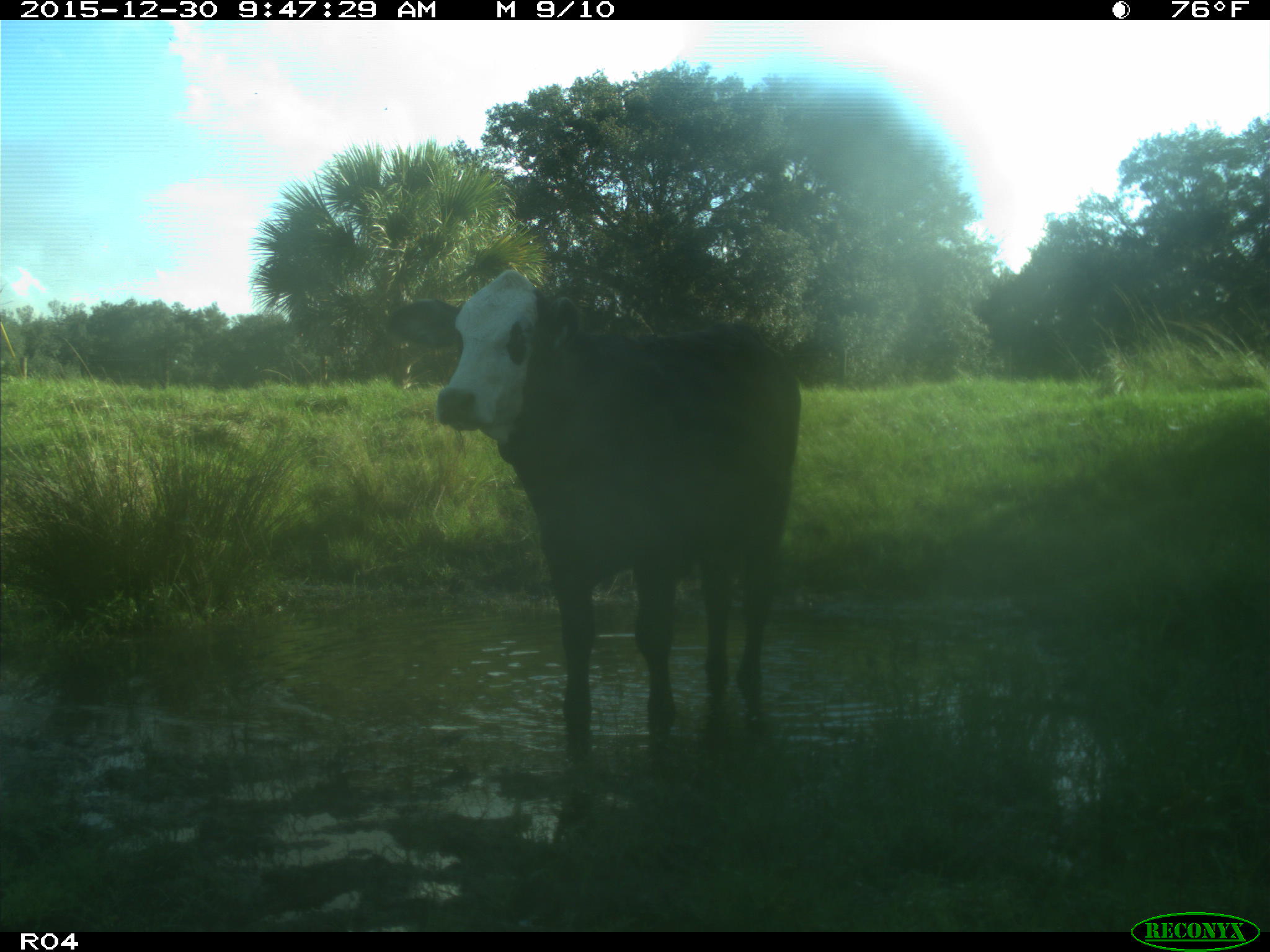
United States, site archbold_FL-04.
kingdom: Animalia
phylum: Chordata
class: Mammalia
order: Artiodactyla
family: Bovidae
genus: Bos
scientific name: Bos taurus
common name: domestic cow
Bos taurus (domestic cow).